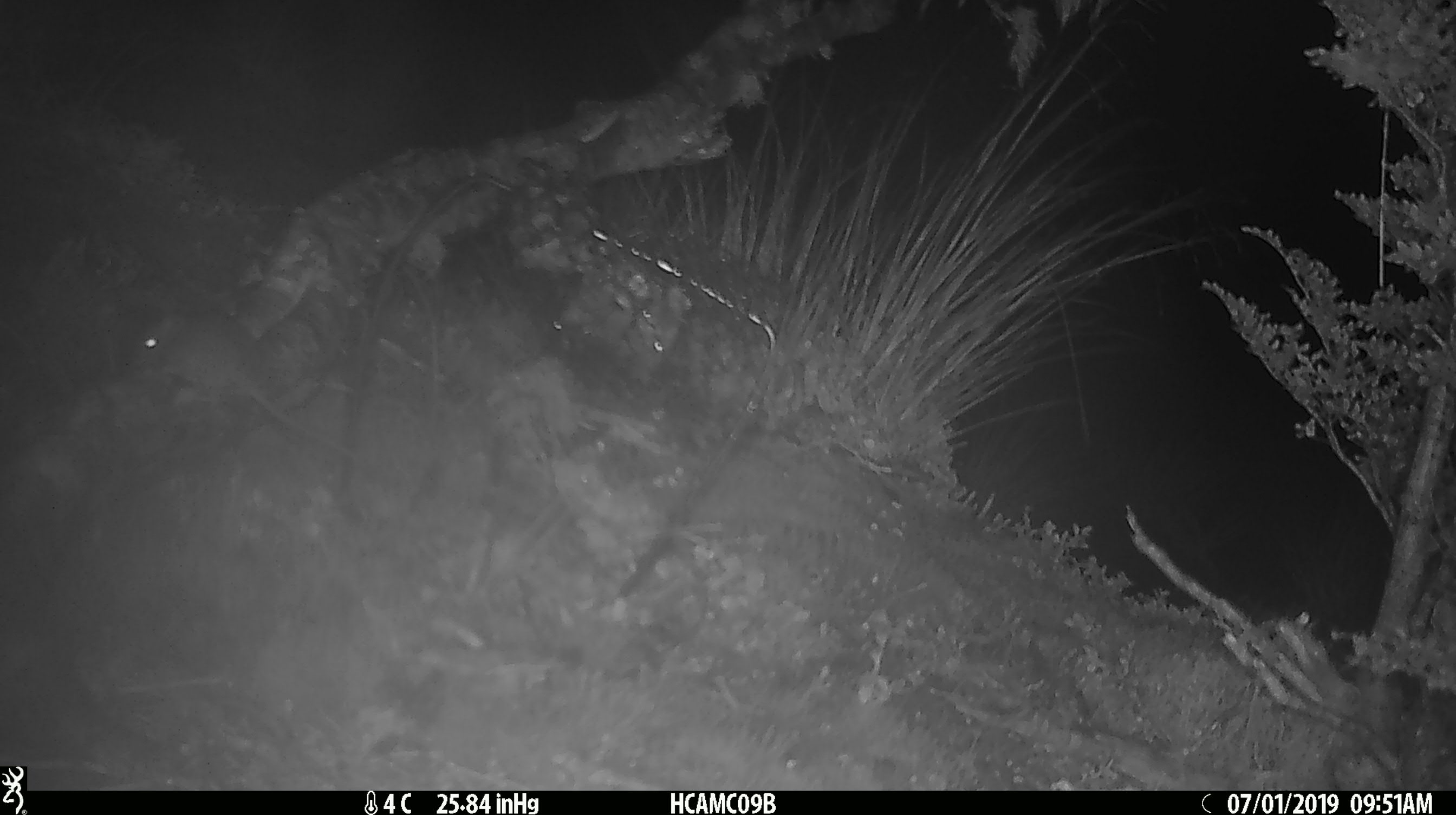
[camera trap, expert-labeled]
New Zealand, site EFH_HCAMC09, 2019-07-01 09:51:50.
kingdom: Animalia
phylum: Chordata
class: Mammalia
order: Rodentia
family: Muridae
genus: Mus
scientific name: Mus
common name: mouse